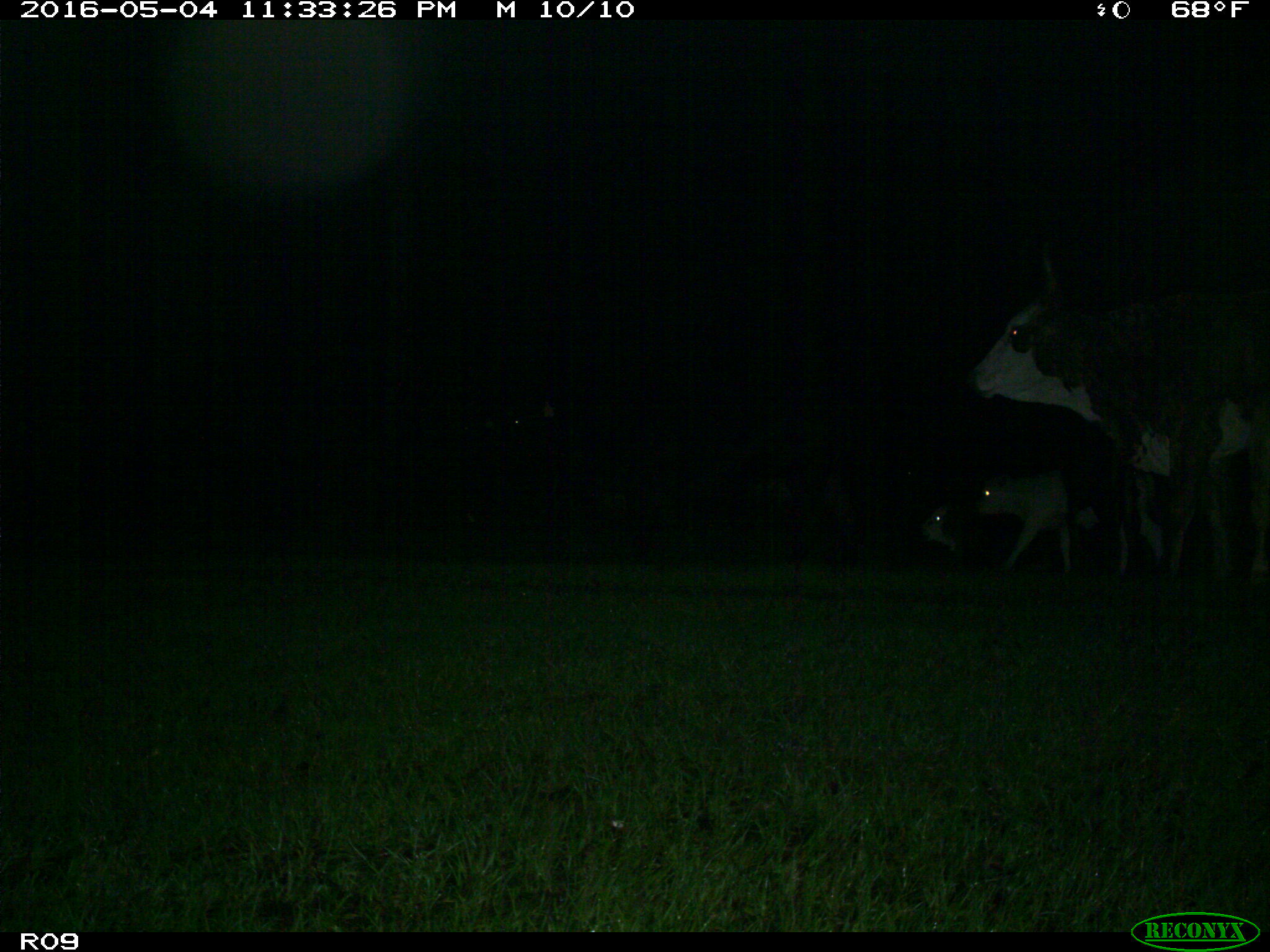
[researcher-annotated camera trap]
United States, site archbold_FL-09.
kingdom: Animalia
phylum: Chordata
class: Mammalia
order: Artiodactyla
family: Bovidae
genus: Bos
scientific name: Bos taurus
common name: domestic cow